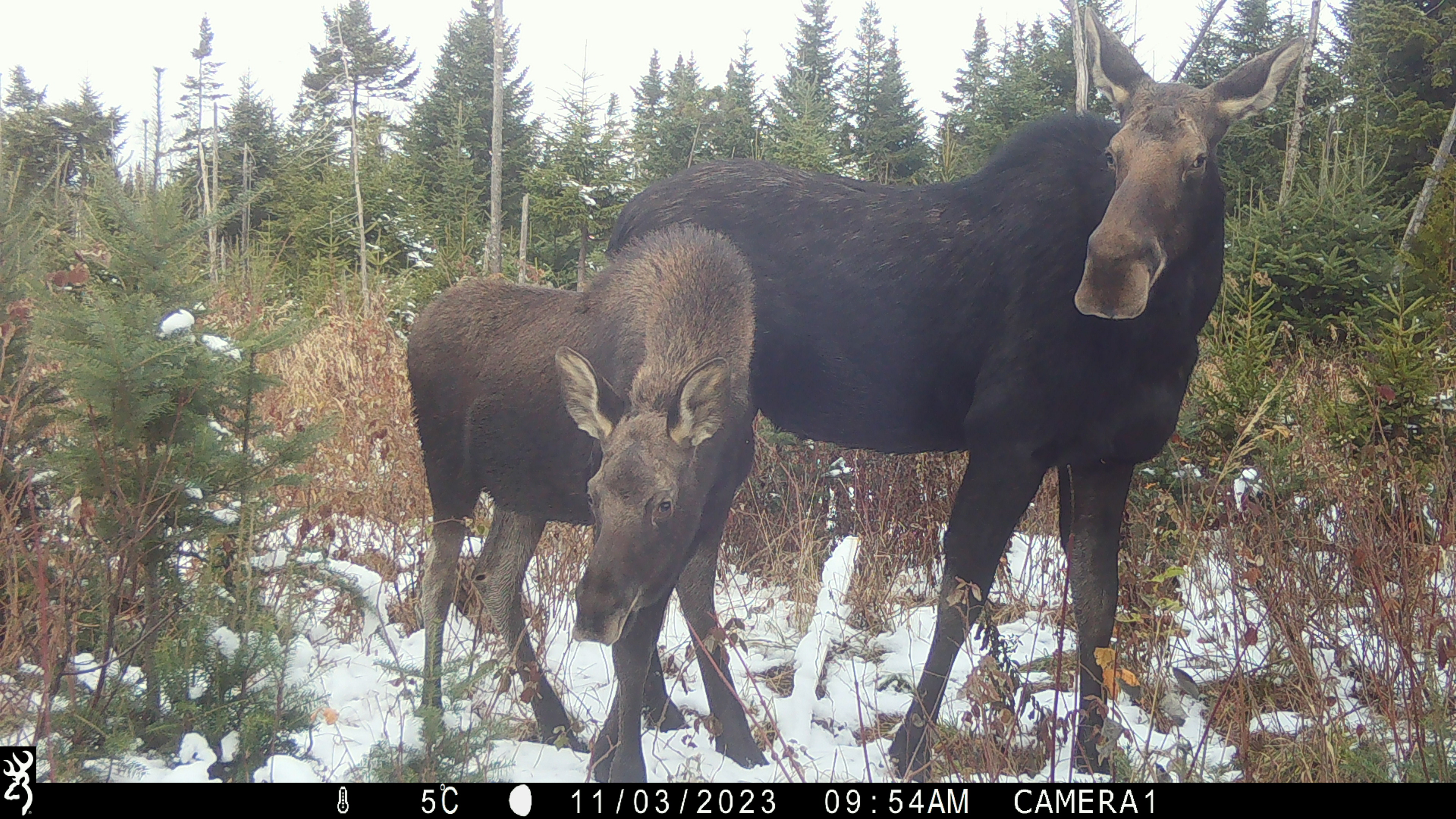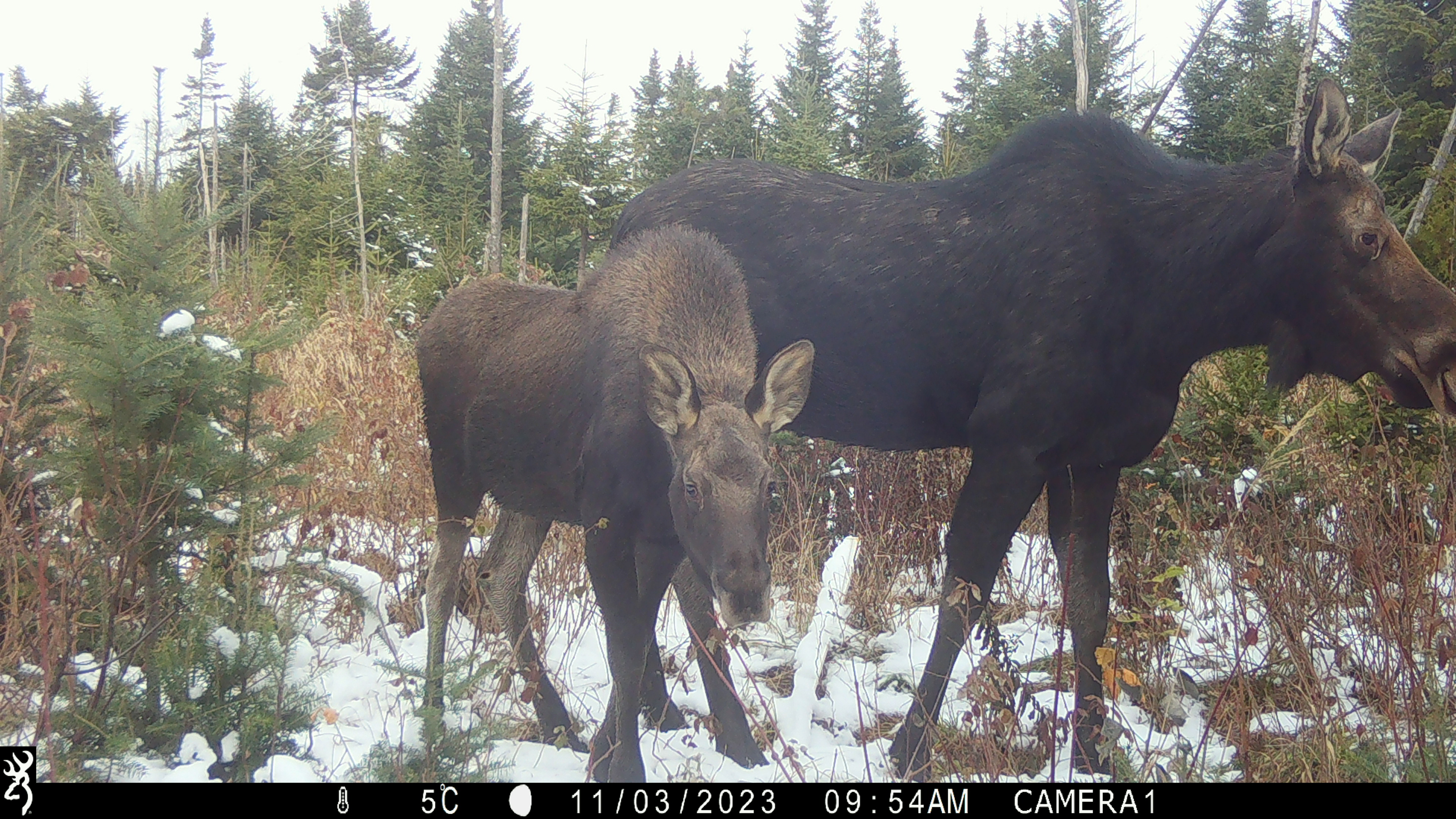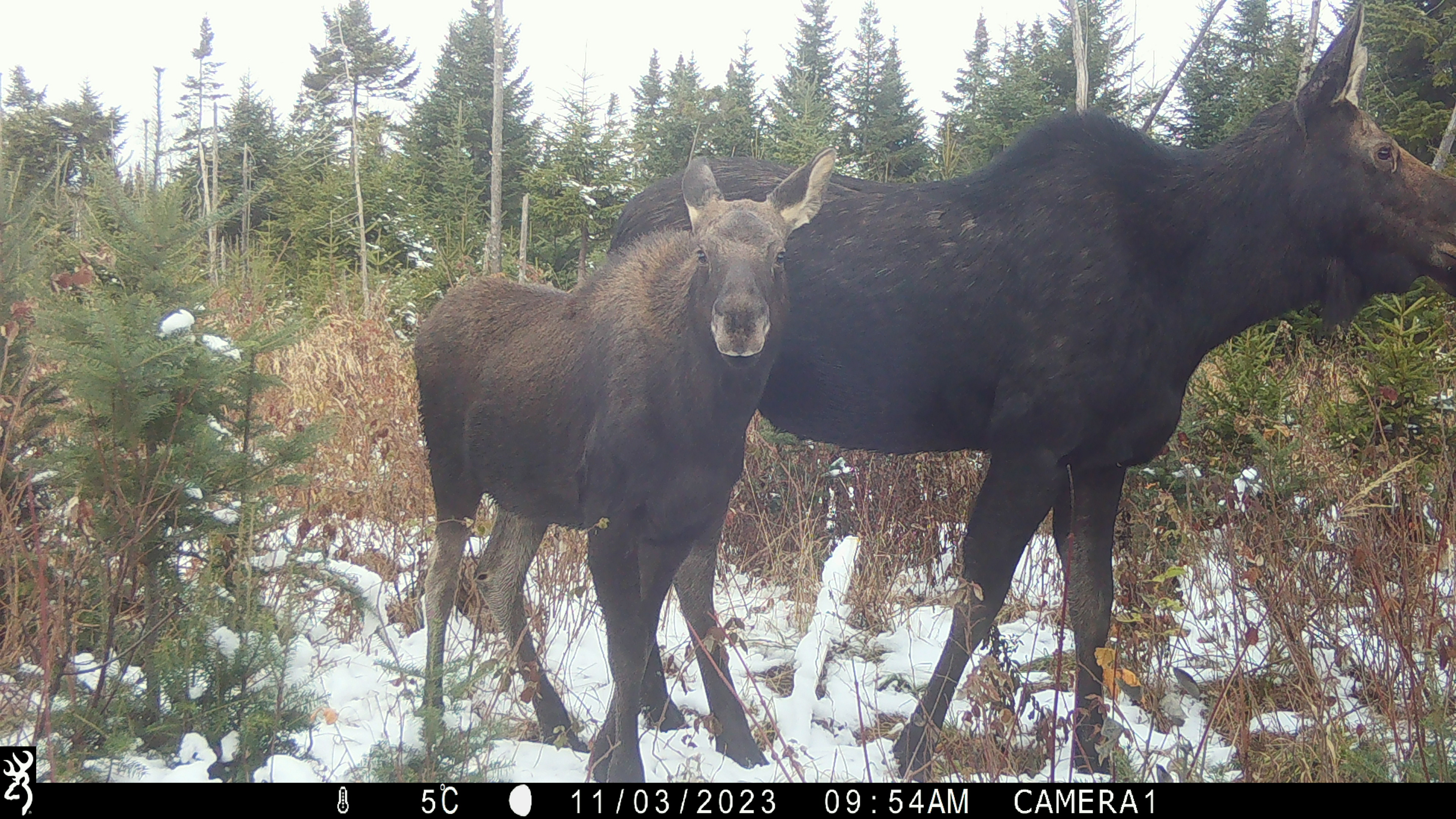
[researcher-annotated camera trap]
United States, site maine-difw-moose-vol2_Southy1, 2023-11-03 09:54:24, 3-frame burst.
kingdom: Animalia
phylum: Chordata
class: Mammalia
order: Artiodactyla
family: Cervidae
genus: Alces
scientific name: Alces alces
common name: moose